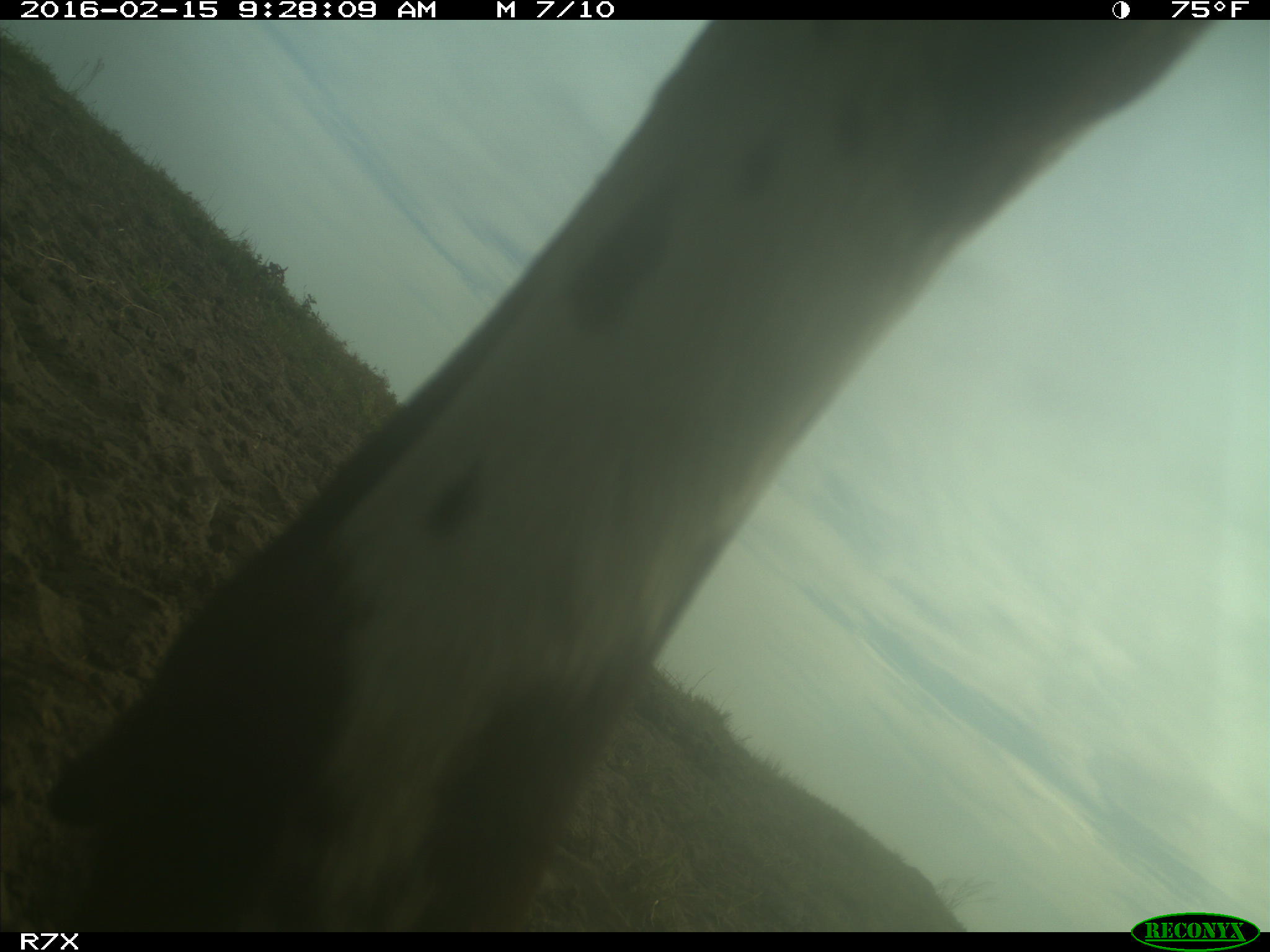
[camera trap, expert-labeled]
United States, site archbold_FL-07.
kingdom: Animalia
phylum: Chordata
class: Mammalia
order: Artiodactyla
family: Bovidae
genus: Bos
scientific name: Bos taurus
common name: domestic cow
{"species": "Bos taurus (domestic cow)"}